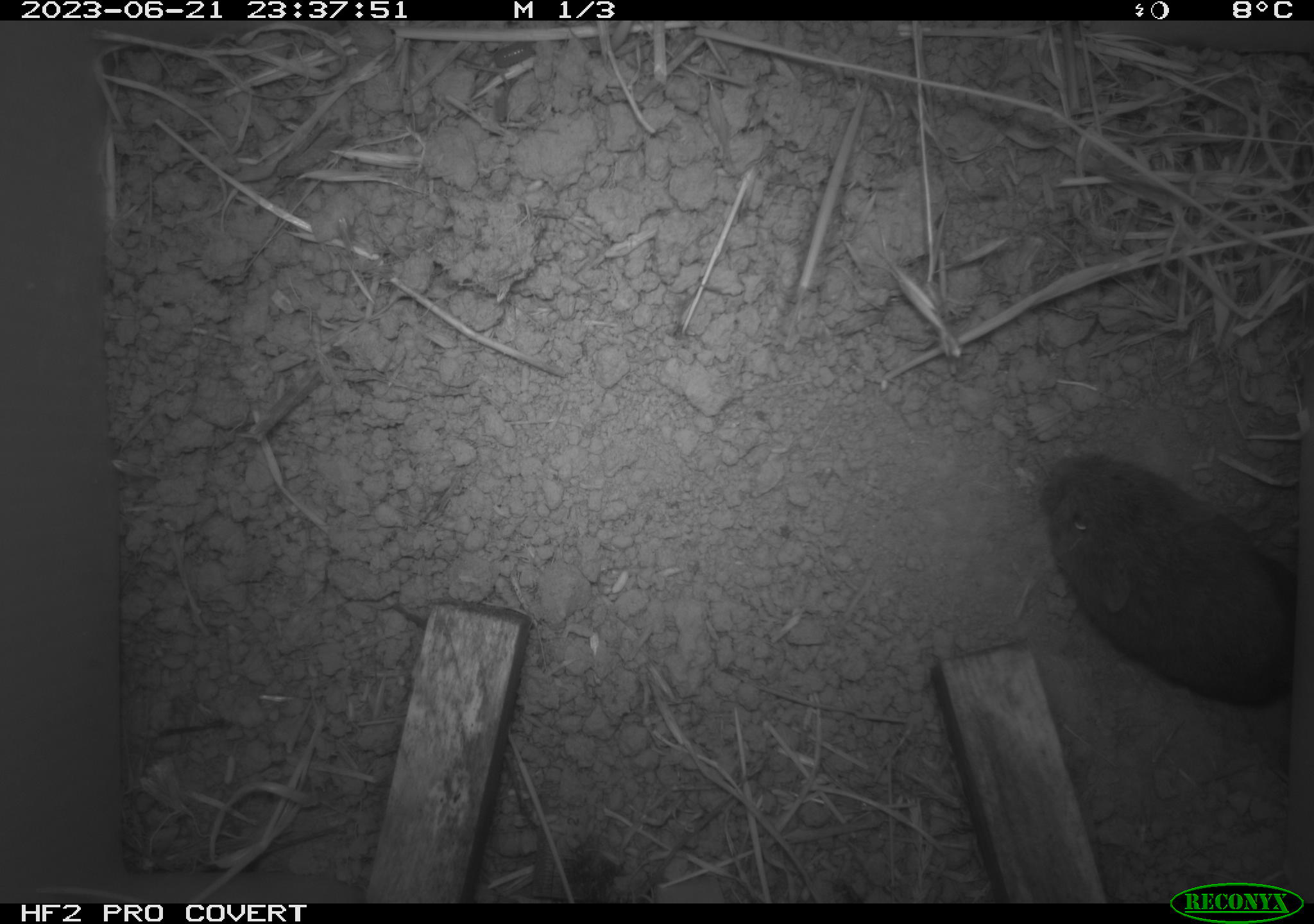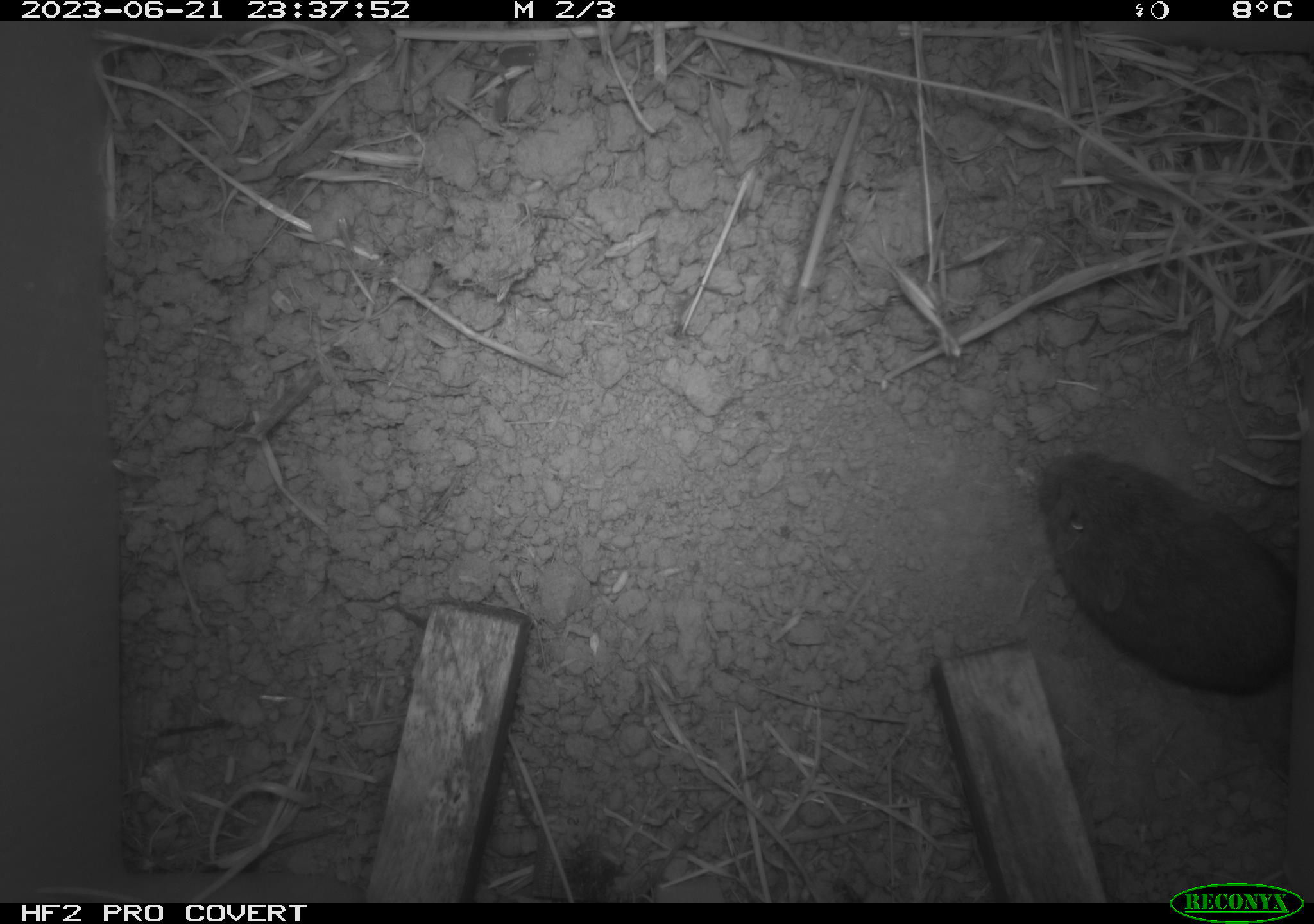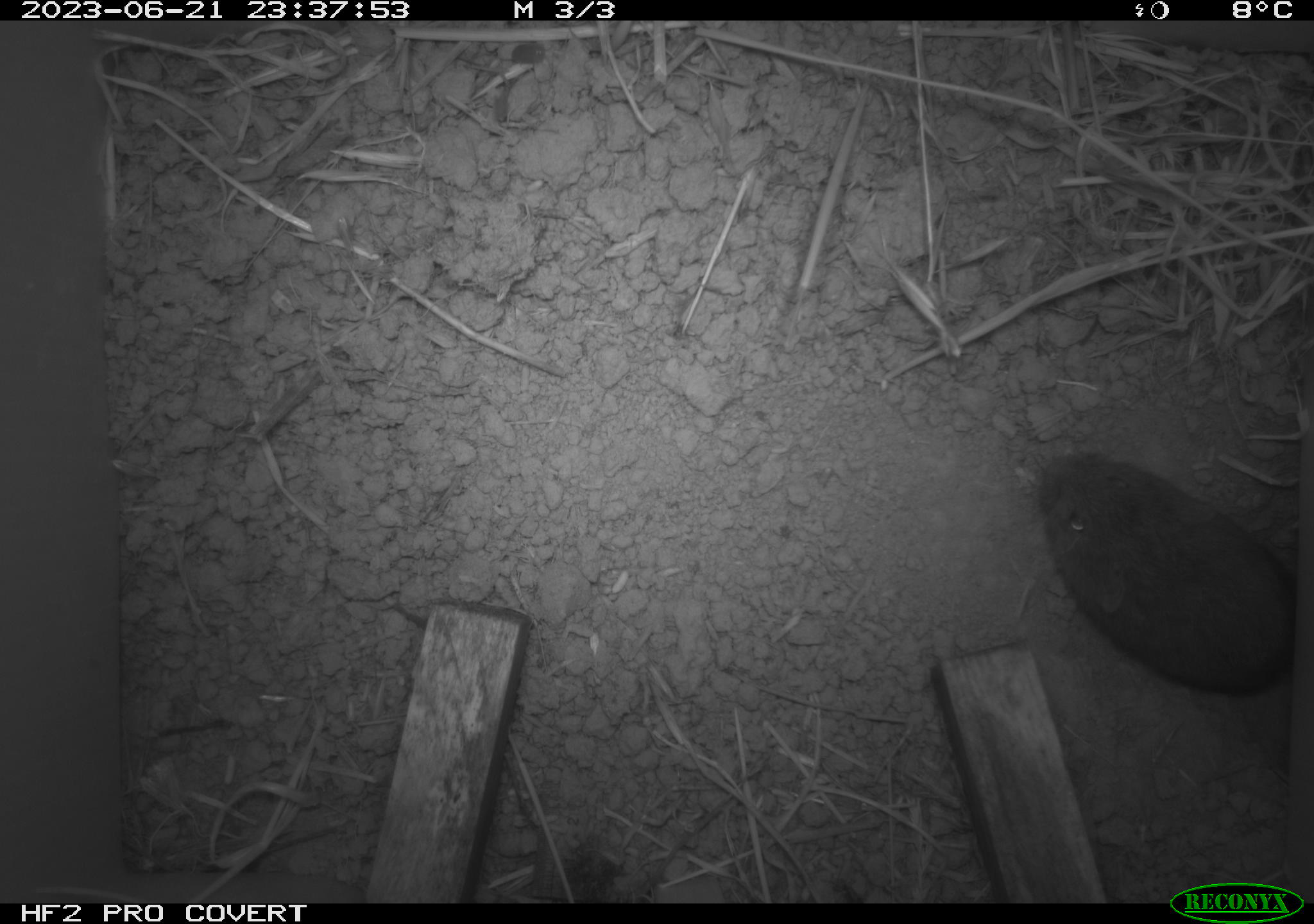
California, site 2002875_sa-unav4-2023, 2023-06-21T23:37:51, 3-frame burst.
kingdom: Animalia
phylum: Chordata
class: Mammalia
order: Rodentia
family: Cricetidae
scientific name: Arvicolinae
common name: voles, lemmings, and muskrats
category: arvicolinae subfamily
Arvicolinae subfamily (voles, lemmings, and muskrats) (Arvicolinae).